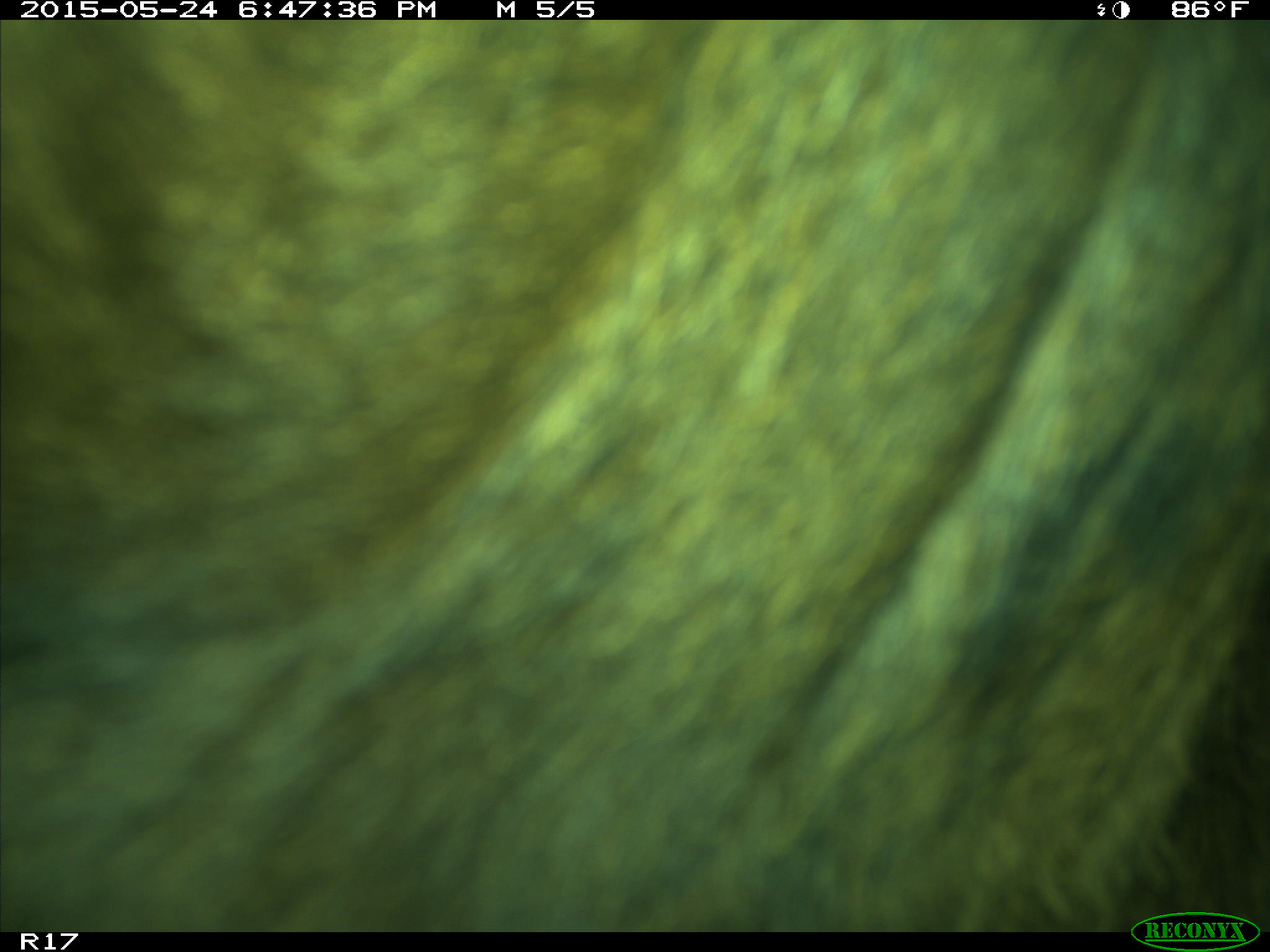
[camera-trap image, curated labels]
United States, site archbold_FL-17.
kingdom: Animalia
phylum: Chordata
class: Mammalia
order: Artiodactyla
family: Bovidae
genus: Bos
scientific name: Bos taurus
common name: domestic cow